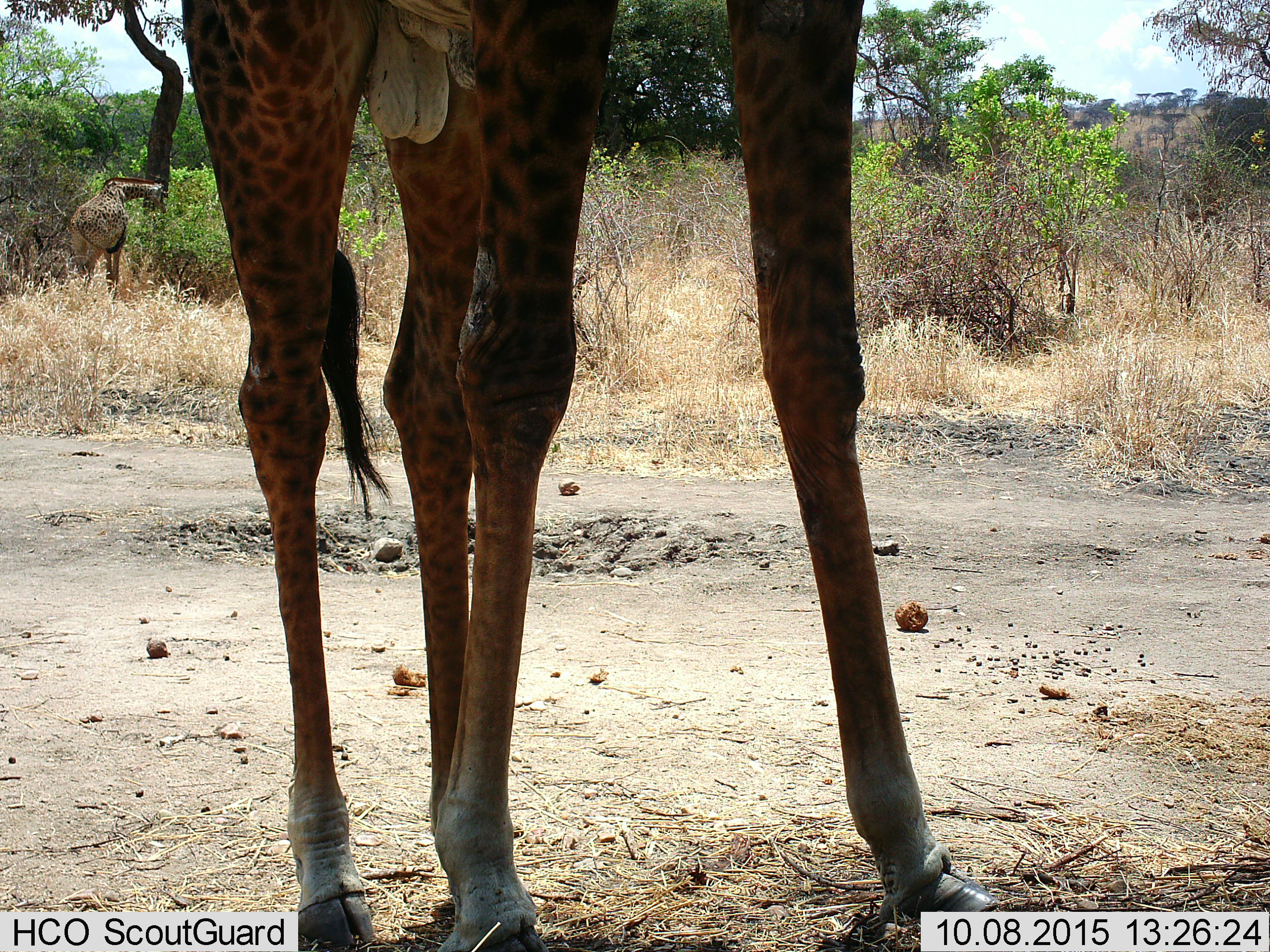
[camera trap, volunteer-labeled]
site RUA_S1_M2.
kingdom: Animalia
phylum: Chordata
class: Mammalia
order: Artiodactyla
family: Giraffidae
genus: Giraffa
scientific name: Giraffa camelopardalis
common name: giraffe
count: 2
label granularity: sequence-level